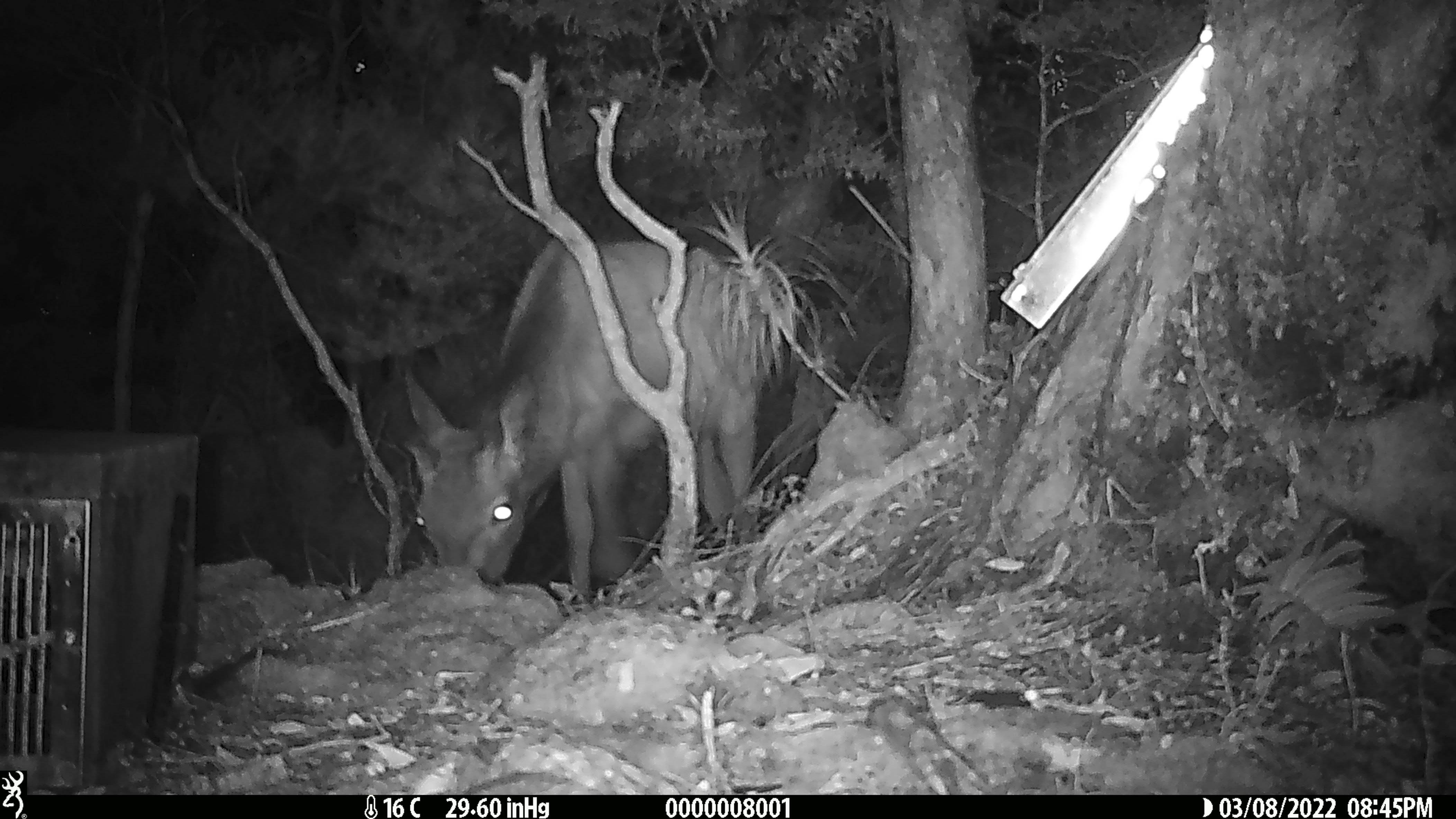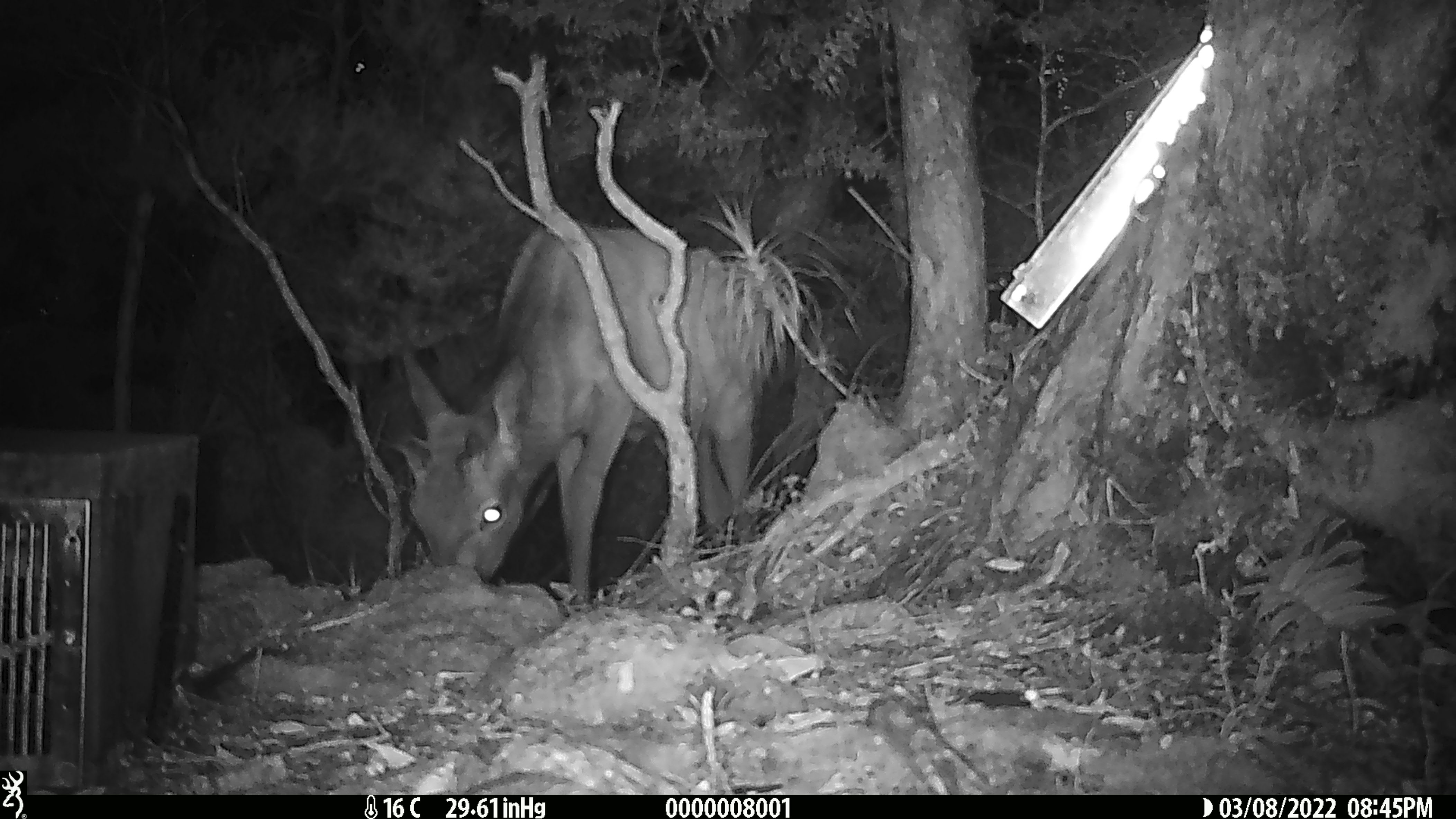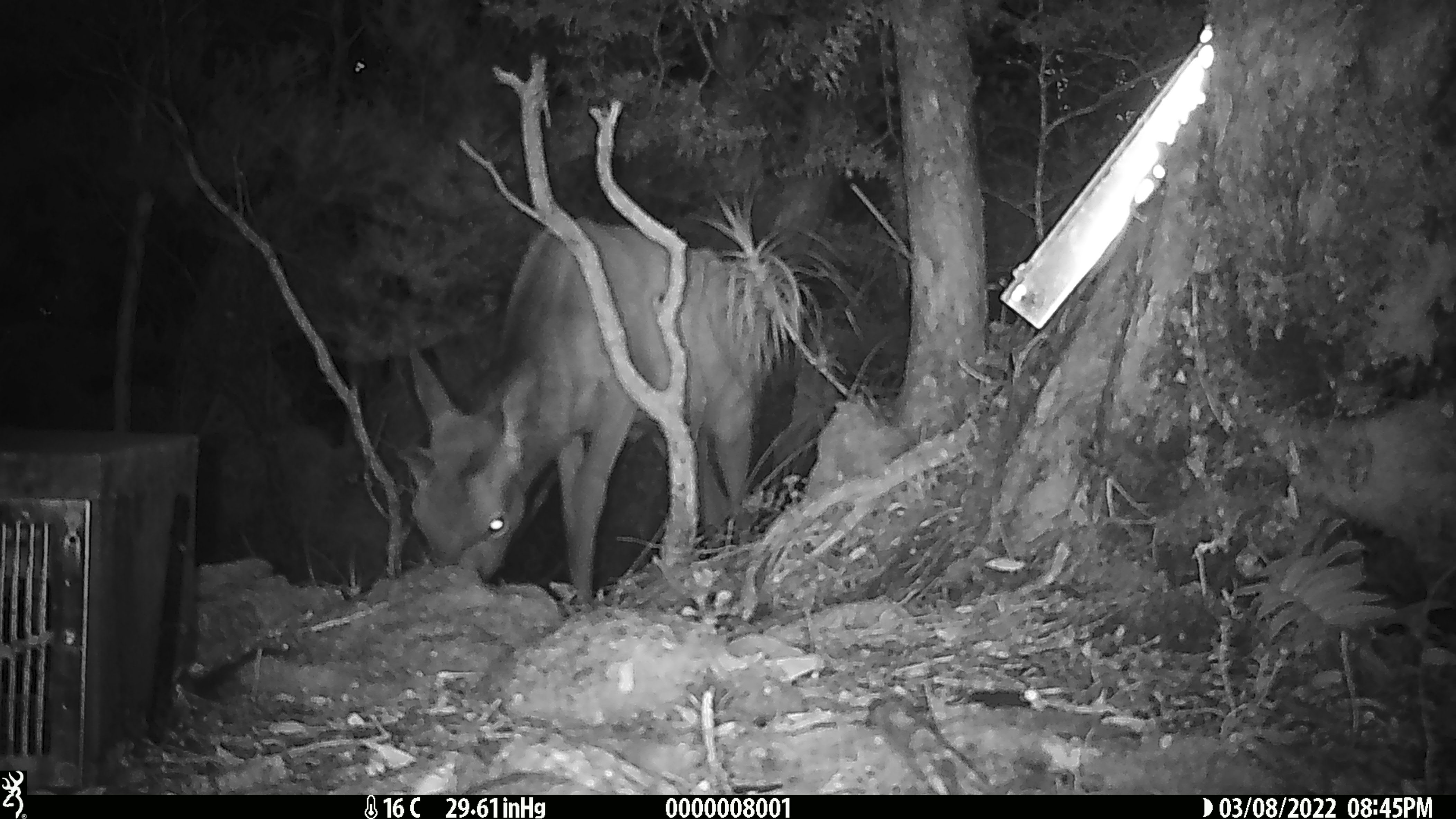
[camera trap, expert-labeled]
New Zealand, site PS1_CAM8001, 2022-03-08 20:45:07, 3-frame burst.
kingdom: Animalia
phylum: Chordata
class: Mammalia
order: Artiodactyla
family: Cervidae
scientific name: Cervidae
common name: deer